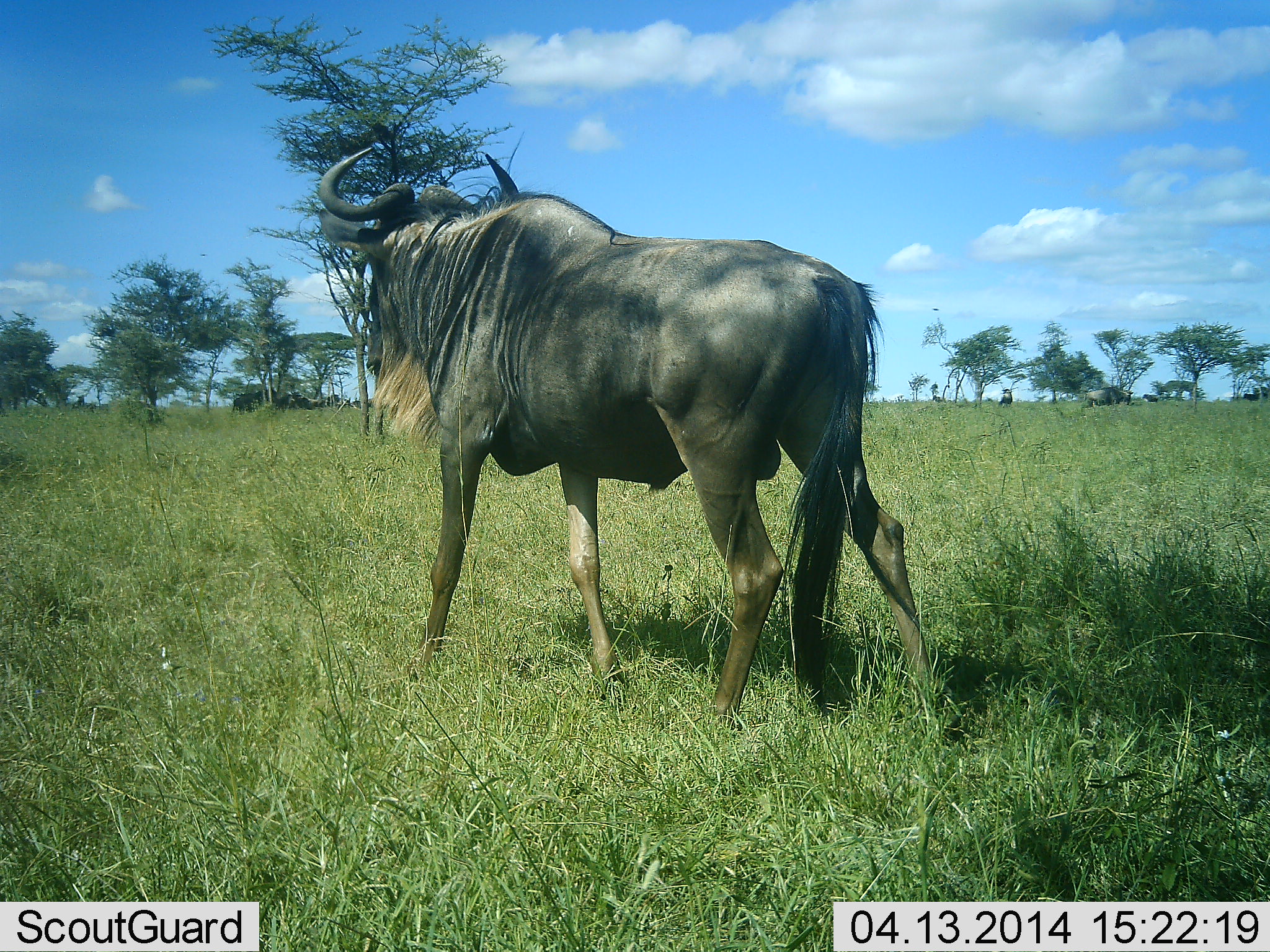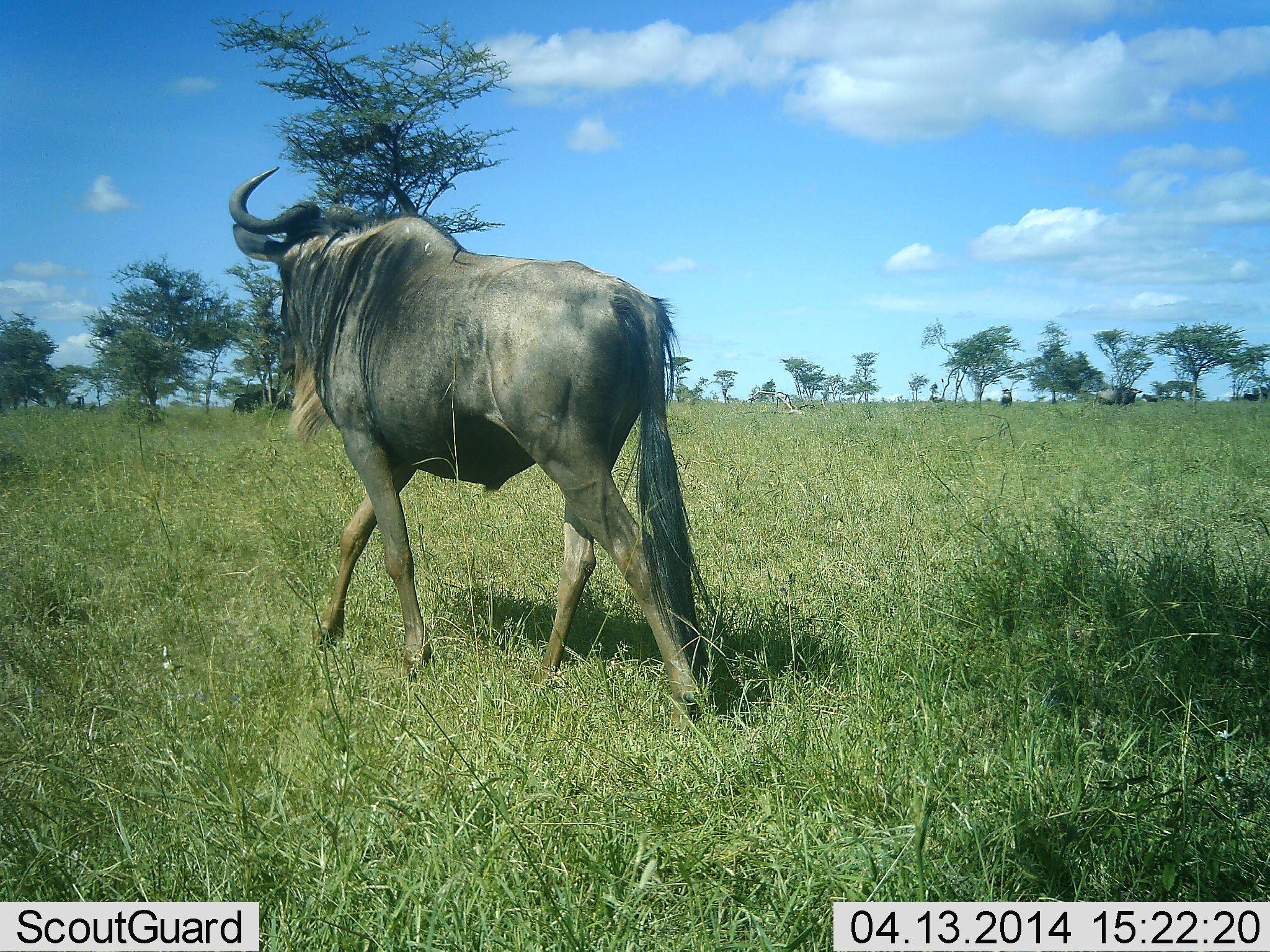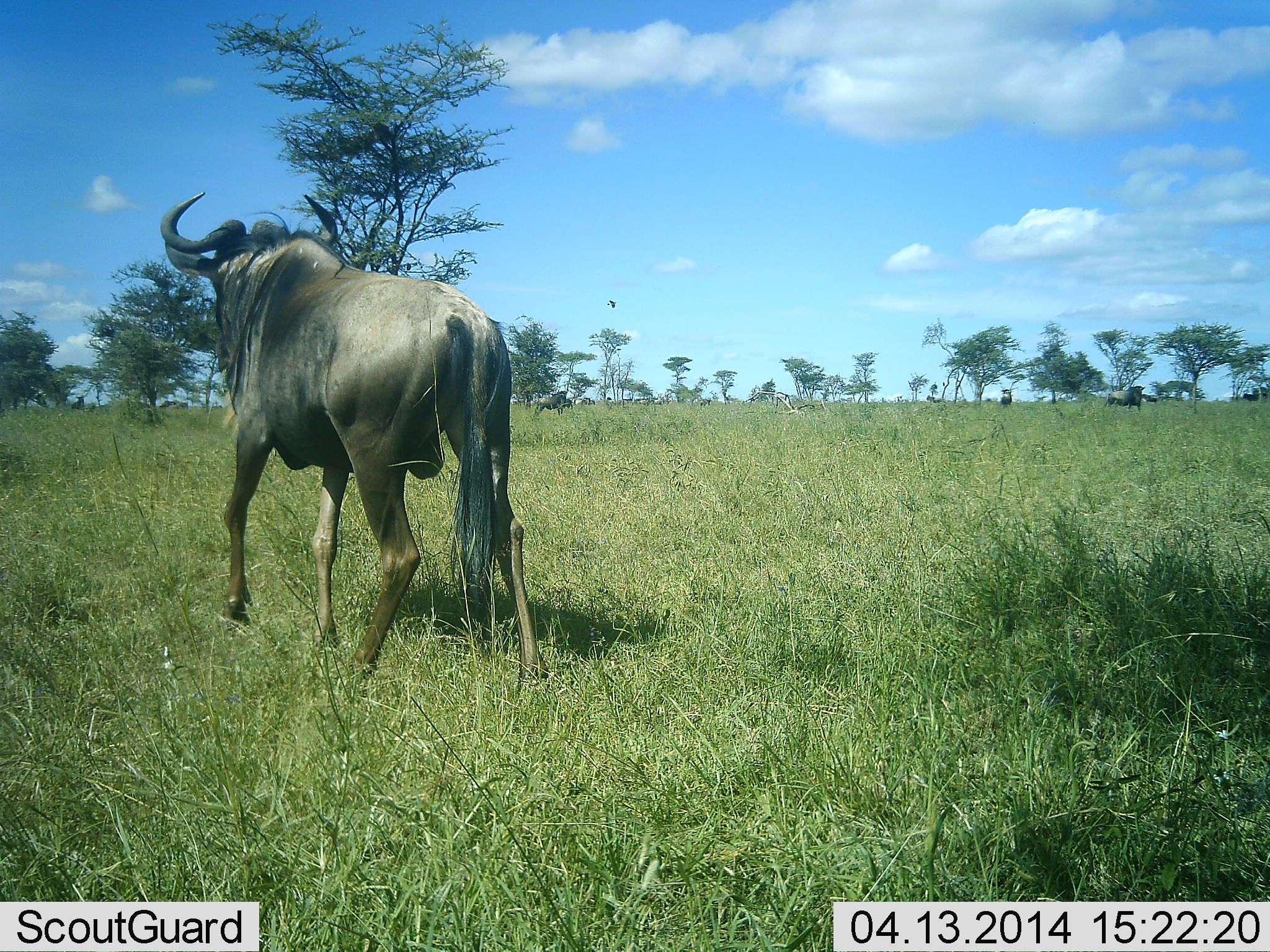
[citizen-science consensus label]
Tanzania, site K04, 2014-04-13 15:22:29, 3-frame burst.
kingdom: Animalia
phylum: Chordata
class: Mammalia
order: Artiodactyla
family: Bovidae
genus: Connochaetes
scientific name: Connochaetes taurinus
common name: blue wildebeest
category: wildebeest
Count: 2.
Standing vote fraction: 9%.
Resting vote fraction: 9%.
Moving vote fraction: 100%.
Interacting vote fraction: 0%.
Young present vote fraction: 0%.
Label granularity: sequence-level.